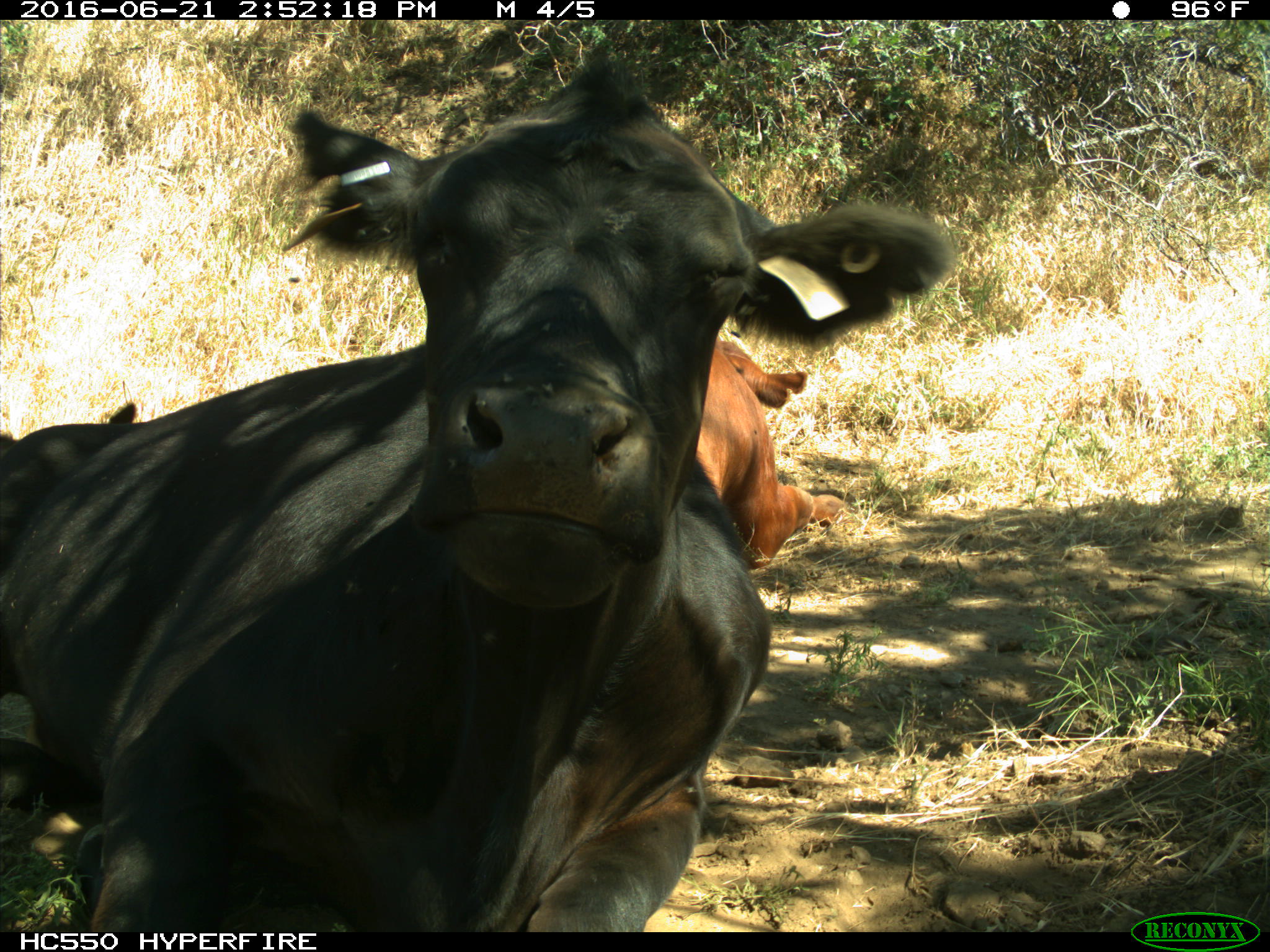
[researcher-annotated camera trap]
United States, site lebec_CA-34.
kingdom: Animalia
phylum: Chordata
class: Mammalia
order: Artiodactyla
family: Bovidae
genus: Bos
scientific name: Bos taurus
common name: domestic cow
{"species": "Bos taurus (domestic cow)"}